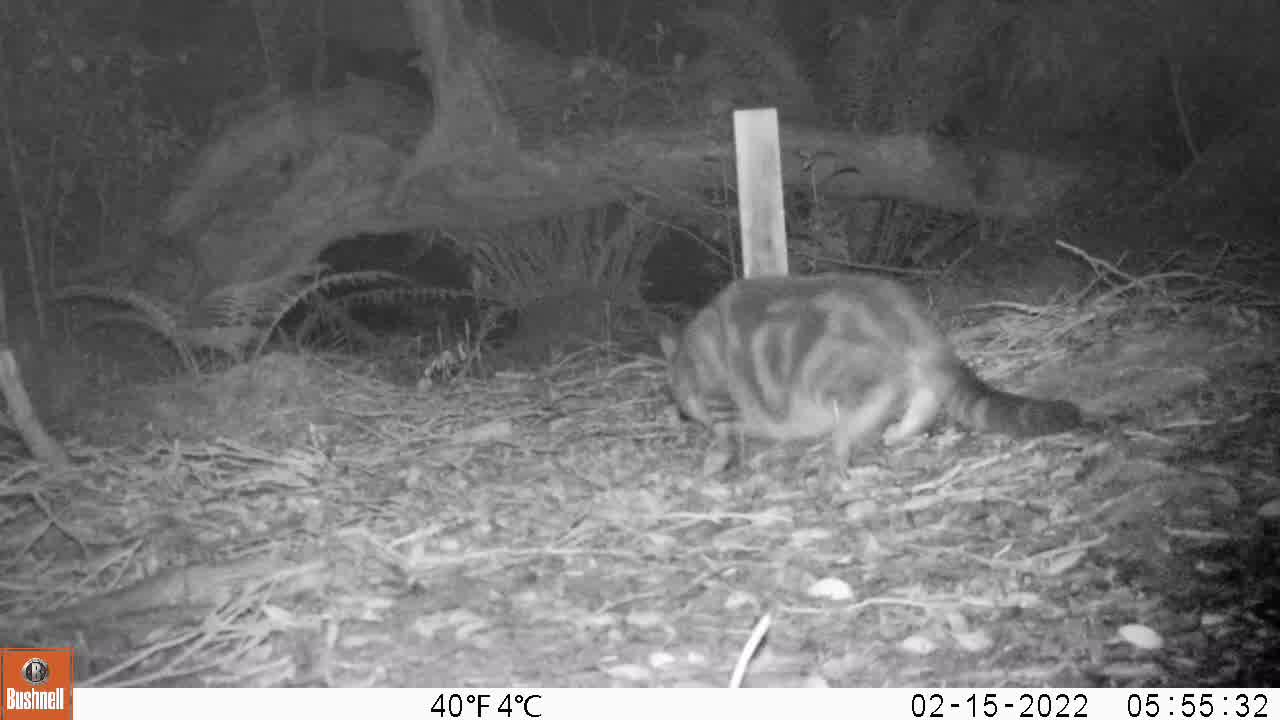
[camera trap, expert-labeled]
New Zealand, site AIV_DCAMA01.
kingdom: Animalia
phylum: Chordata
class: Mammalia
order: Carnivora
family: Felidae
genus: Felis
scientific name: Felis catus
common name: domestic cat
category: cat